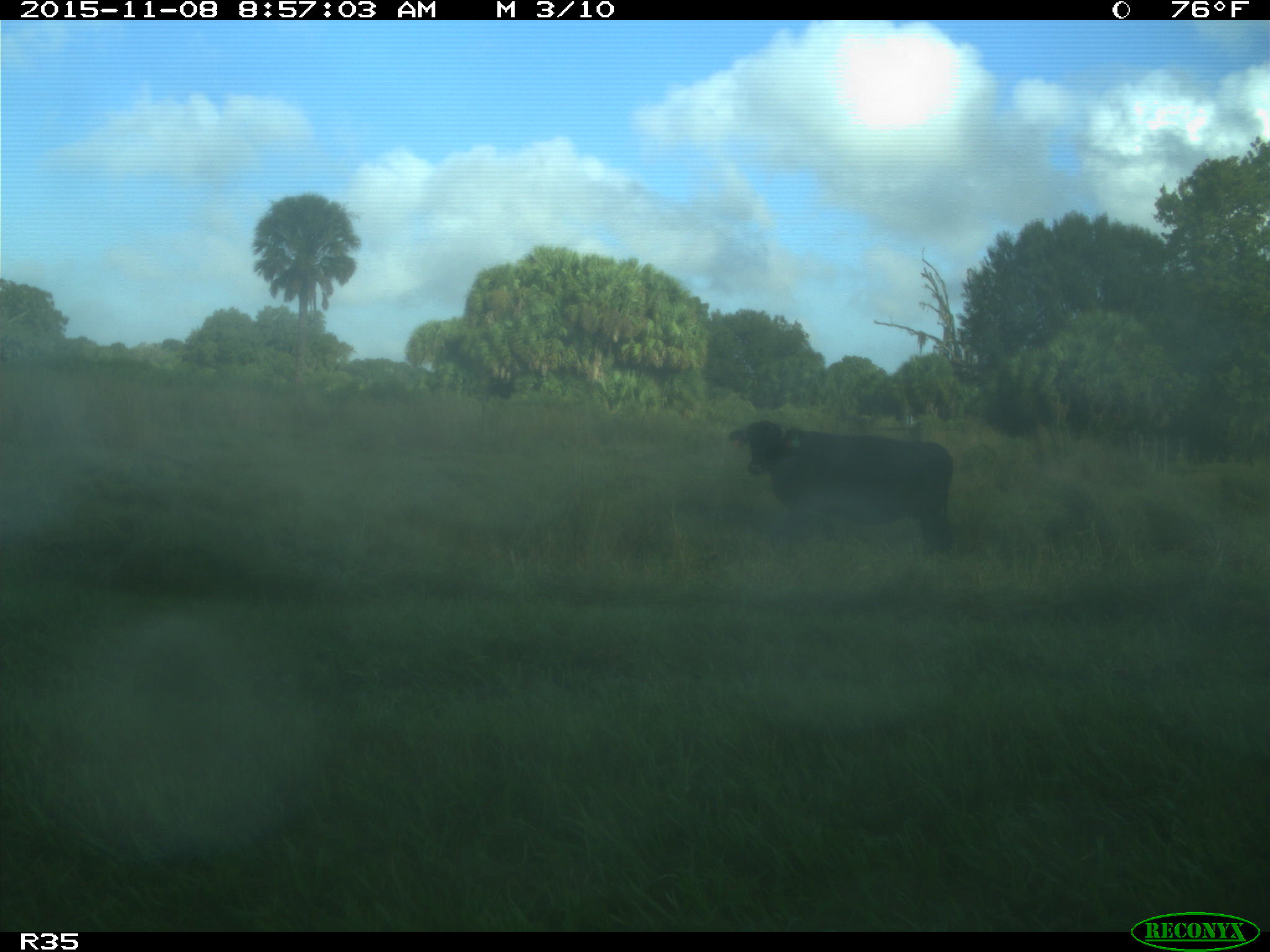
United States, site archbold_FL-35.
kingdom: Animalia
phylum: Chordata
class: Mammalia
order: Artiodactyla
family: Bovidae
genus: Bos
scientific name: Bos taurus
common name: domestic cow